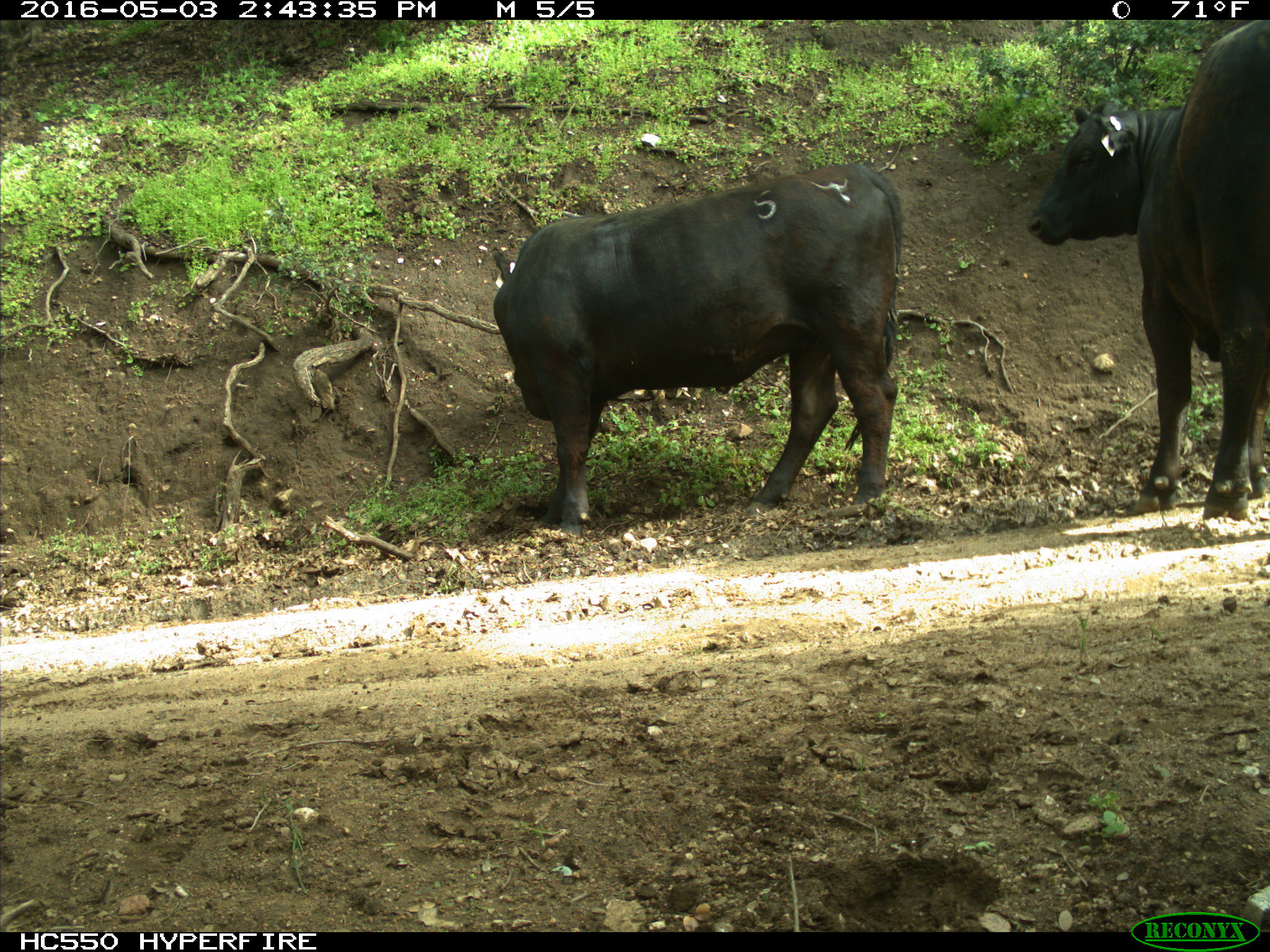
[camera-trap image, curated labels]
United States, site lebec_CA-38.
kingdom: Animalia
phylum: Chordata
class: Mammalia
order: Artiodactyla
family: Bovidae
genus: Bos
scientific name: Bos taurus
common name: domestic cow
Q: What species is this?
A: Bos taurus (domestic cow).